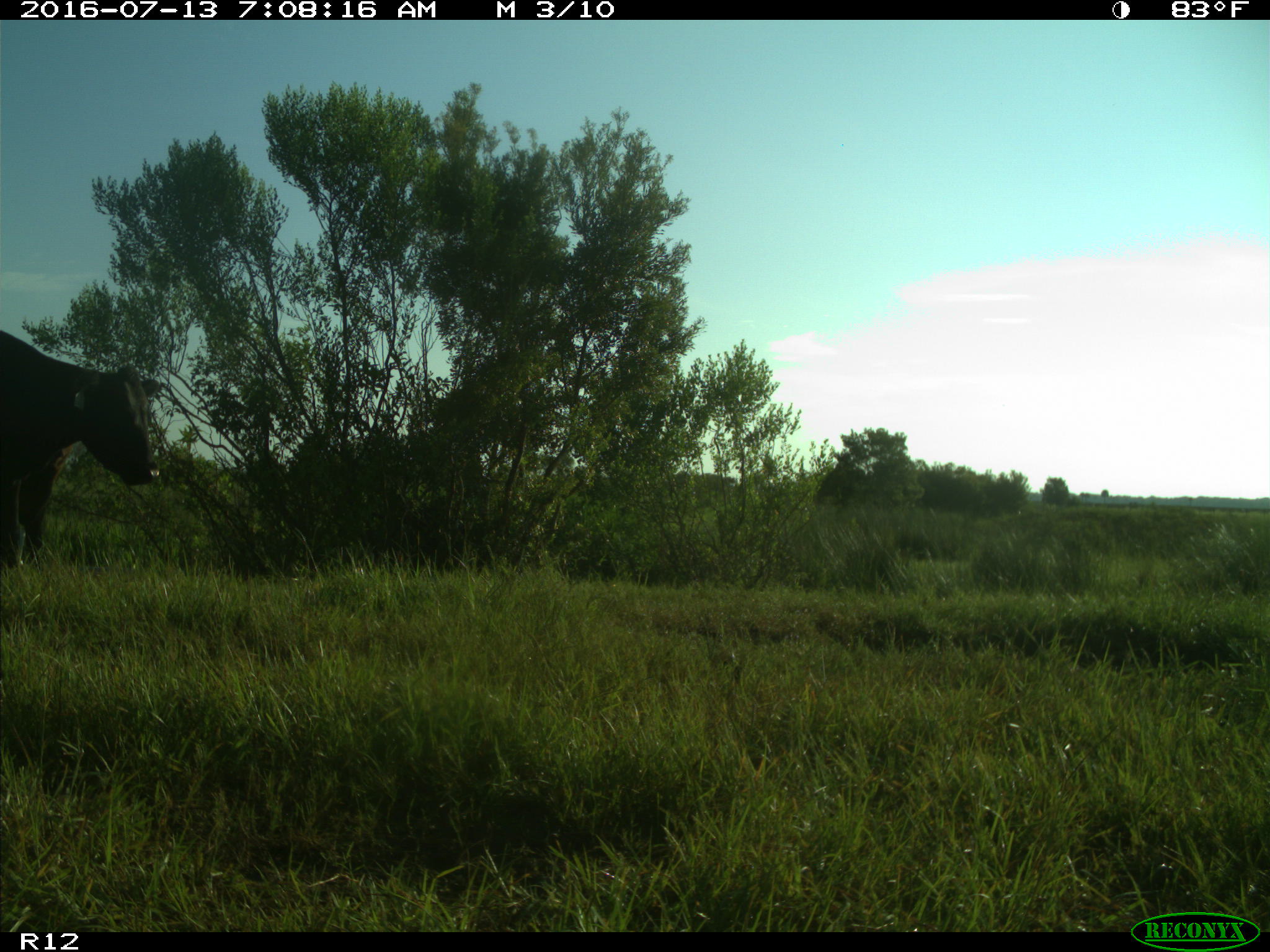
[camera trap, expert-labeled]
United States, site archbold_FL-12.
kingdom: Animalia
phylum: Chordata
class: Mammalia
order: Artiodactyla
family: Bovidae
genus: Bos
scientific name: Bos taurus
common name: domestic cow